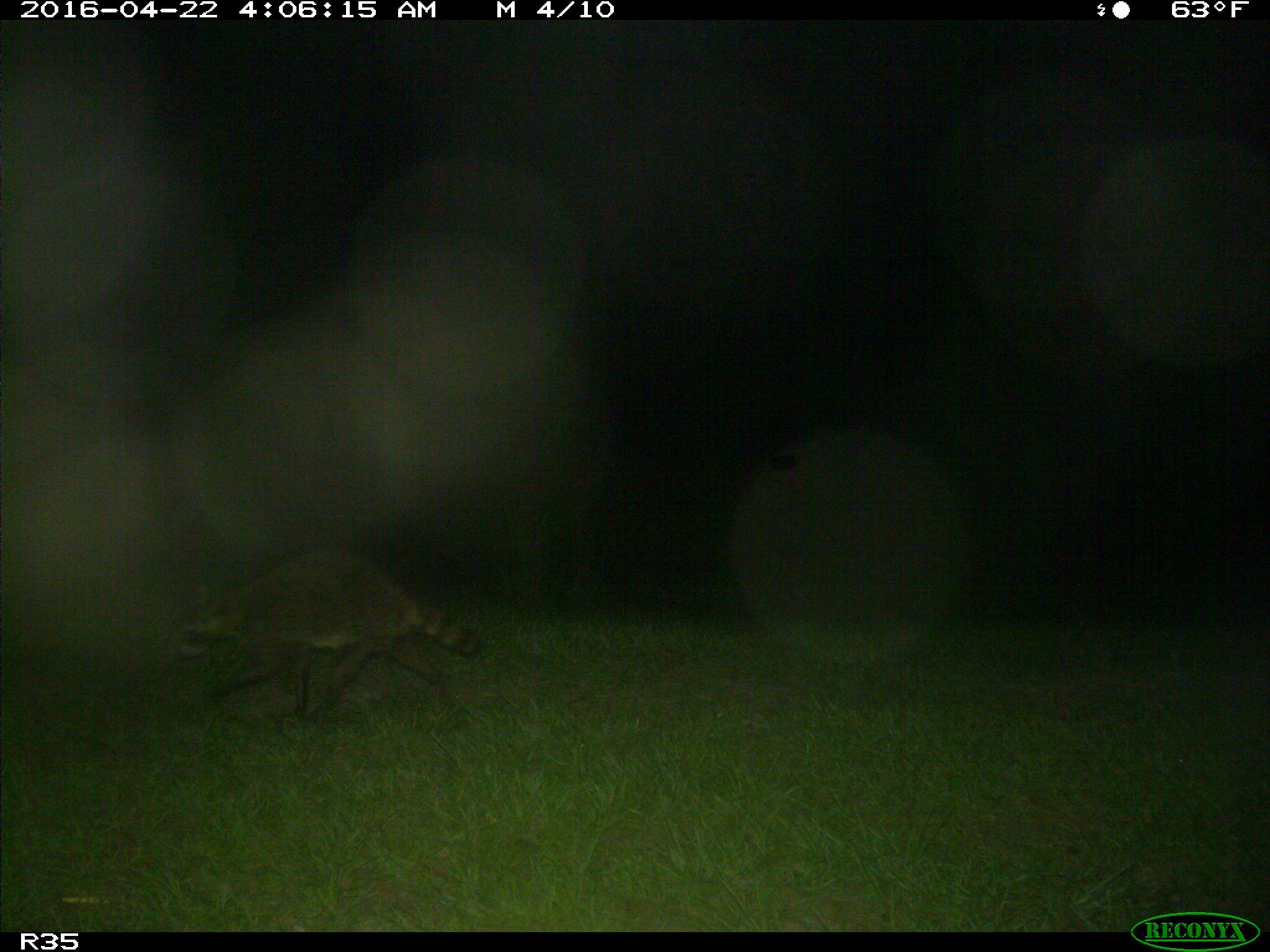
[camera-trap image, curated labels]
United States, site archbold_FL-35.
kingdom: Animalia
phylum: Chordata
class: Mammalia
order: Carnivora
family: Procyonidae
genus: Procyon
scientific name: Procyon lotor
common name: common raccoon